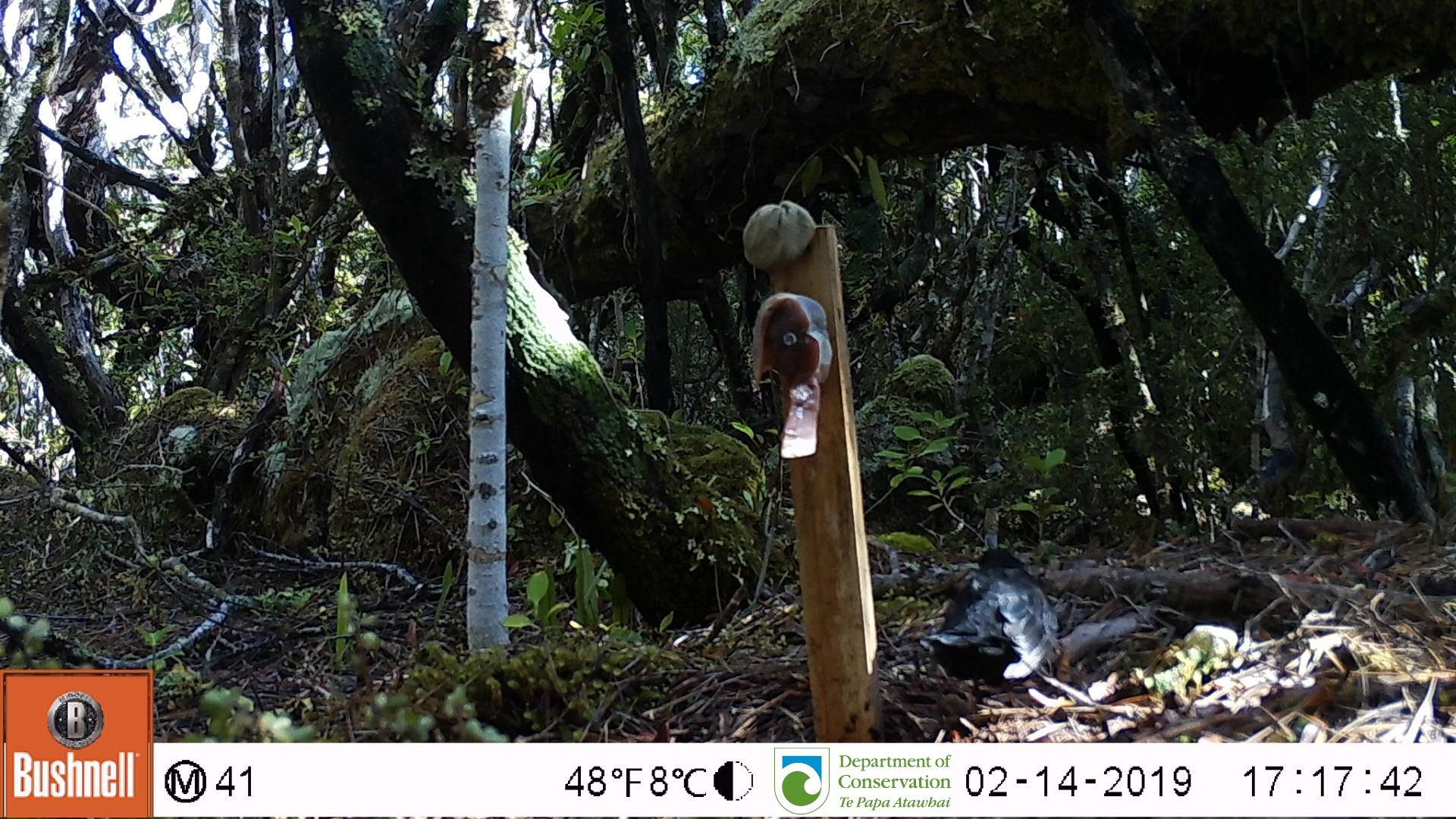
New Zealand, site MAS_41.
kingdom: Animalia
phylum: Chordata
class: Aves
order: Passeriformes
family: Turdidae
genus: Turdus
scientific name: Turdus merula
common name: eurasian blackbird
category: blackbird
Blackbird (eurasian blackbird) (Turdus merula).